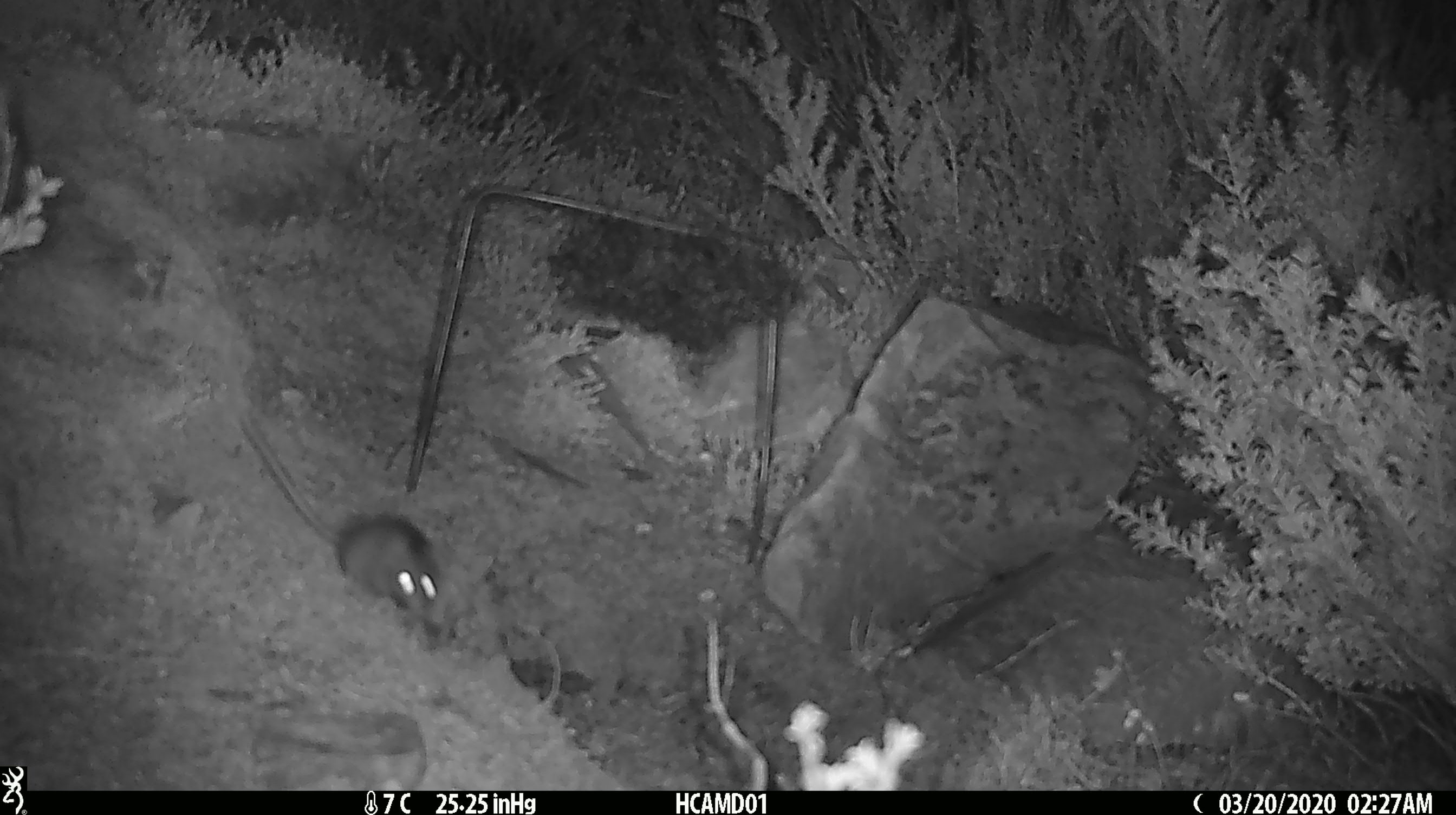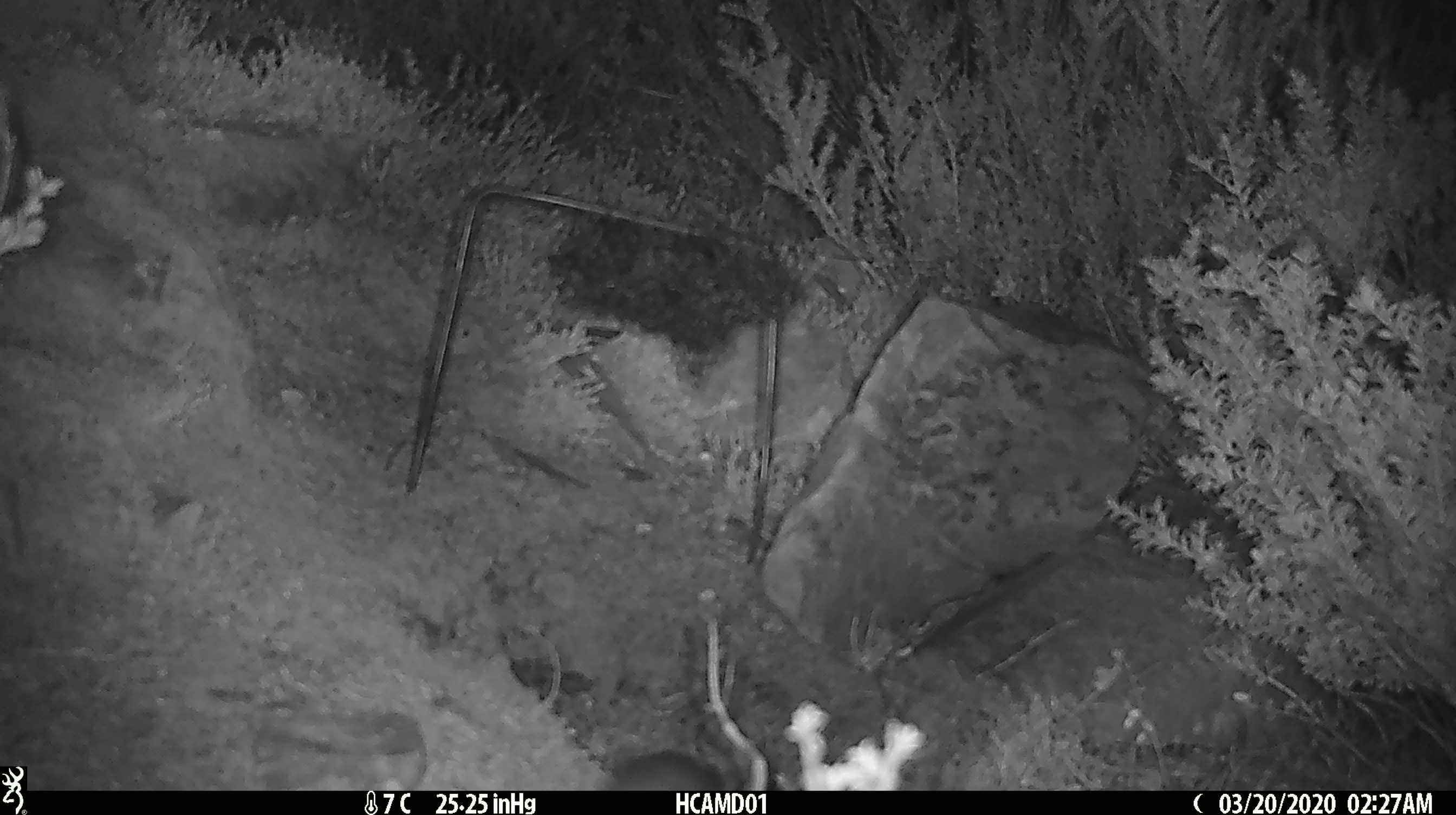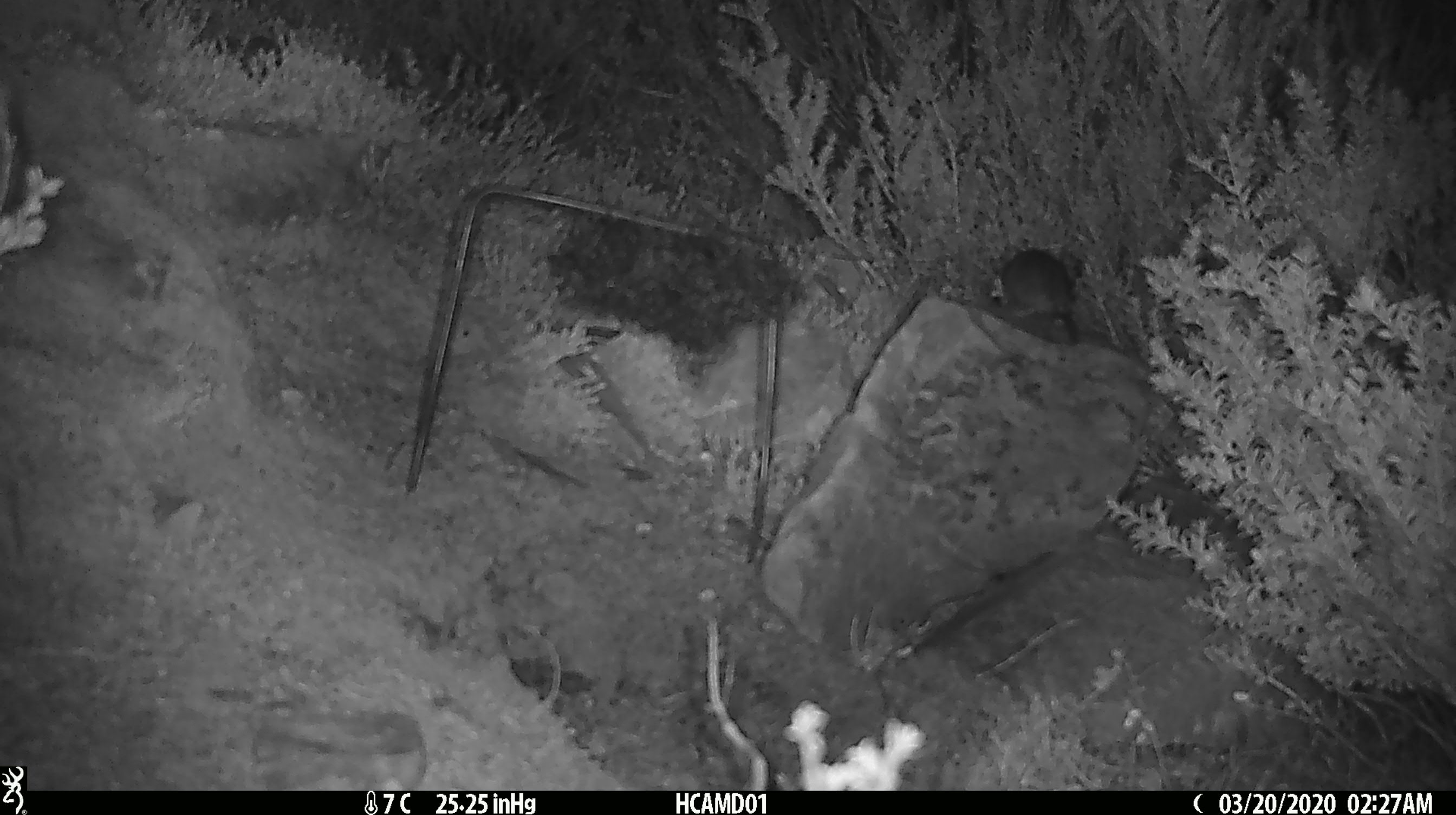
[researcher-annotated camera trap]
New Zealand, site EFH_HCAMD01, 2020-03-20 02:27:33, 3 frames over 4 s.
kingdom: Animalia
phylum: Chordata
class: Mammalia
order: Rodentia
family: Muridae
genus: Mus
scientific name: Mus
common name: mouse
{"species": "mouse (Mus)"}